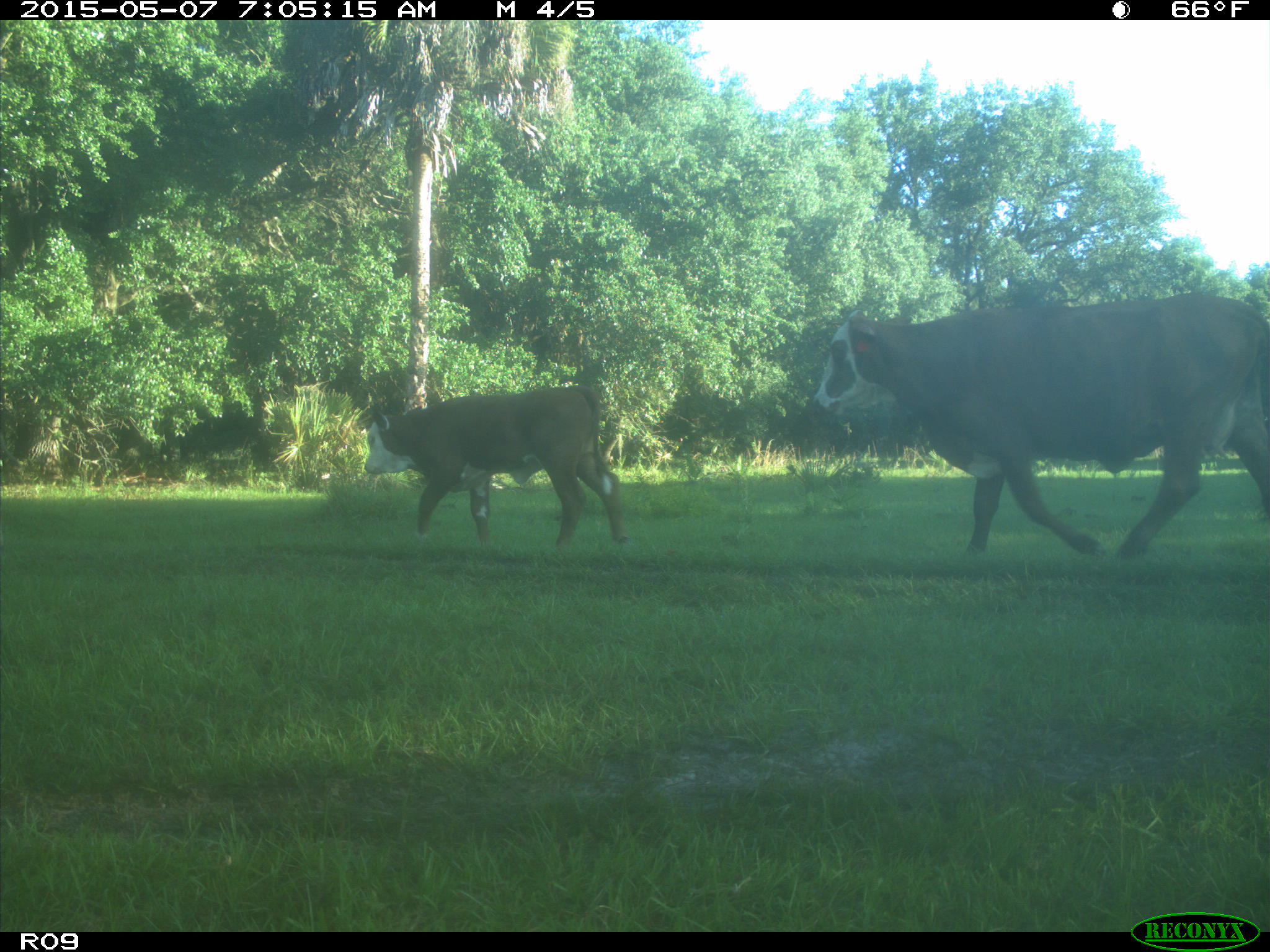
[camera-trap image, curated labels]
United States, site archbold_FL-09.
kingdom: Animalia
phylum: Chordata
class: Mammalia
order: Artiodactyla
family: Bovidae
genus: Bos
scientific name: Bos taurus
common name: domestic cow